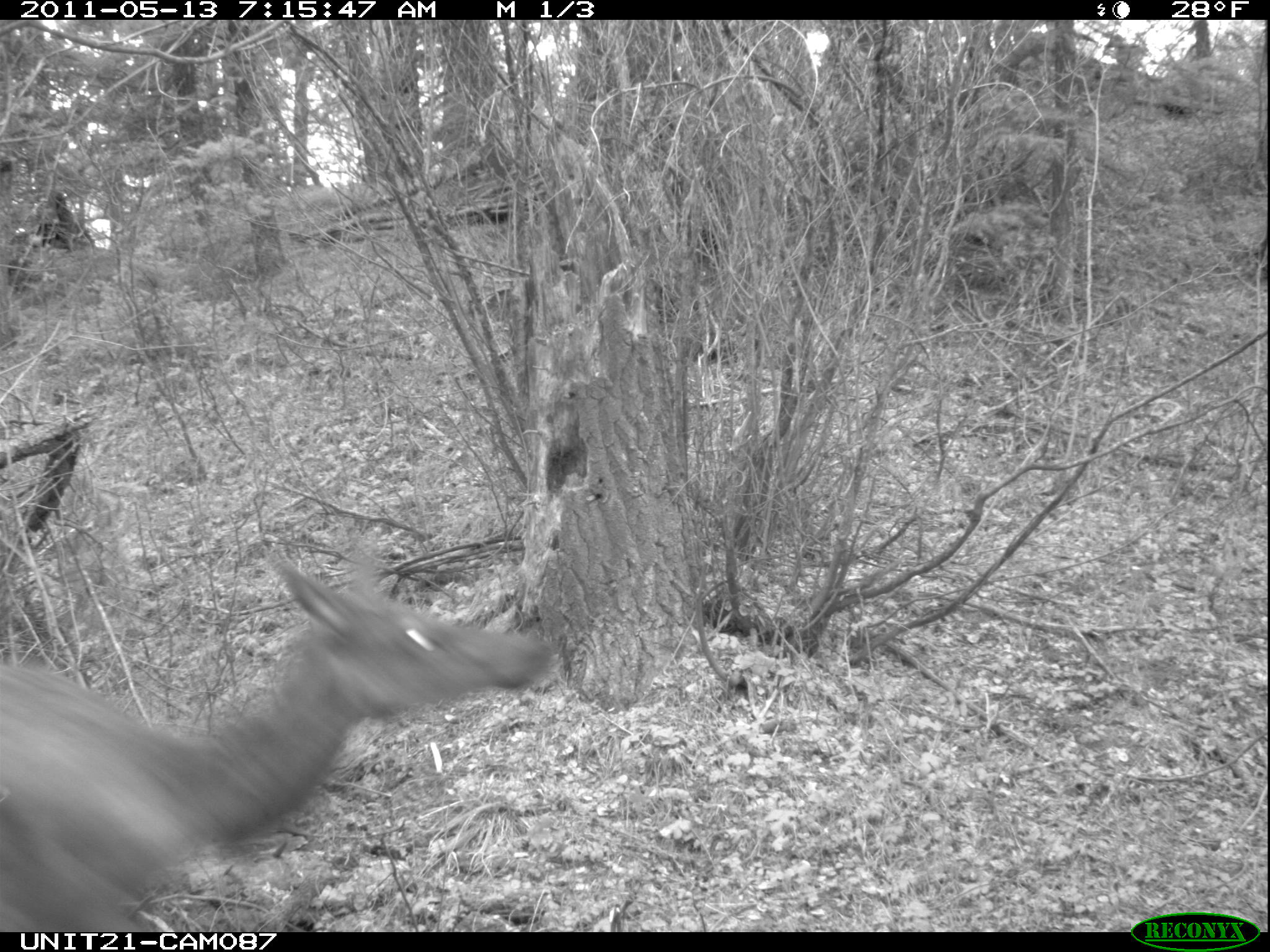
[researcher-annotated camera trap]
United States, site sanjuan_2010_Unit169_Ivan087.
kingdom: Animalia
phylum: Chordata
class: Mammalia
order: Artiodactyla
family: Cervidae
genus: Cervus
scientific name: Cervus elaphus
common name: red deer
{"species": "Cervus elaphus (red deer)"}